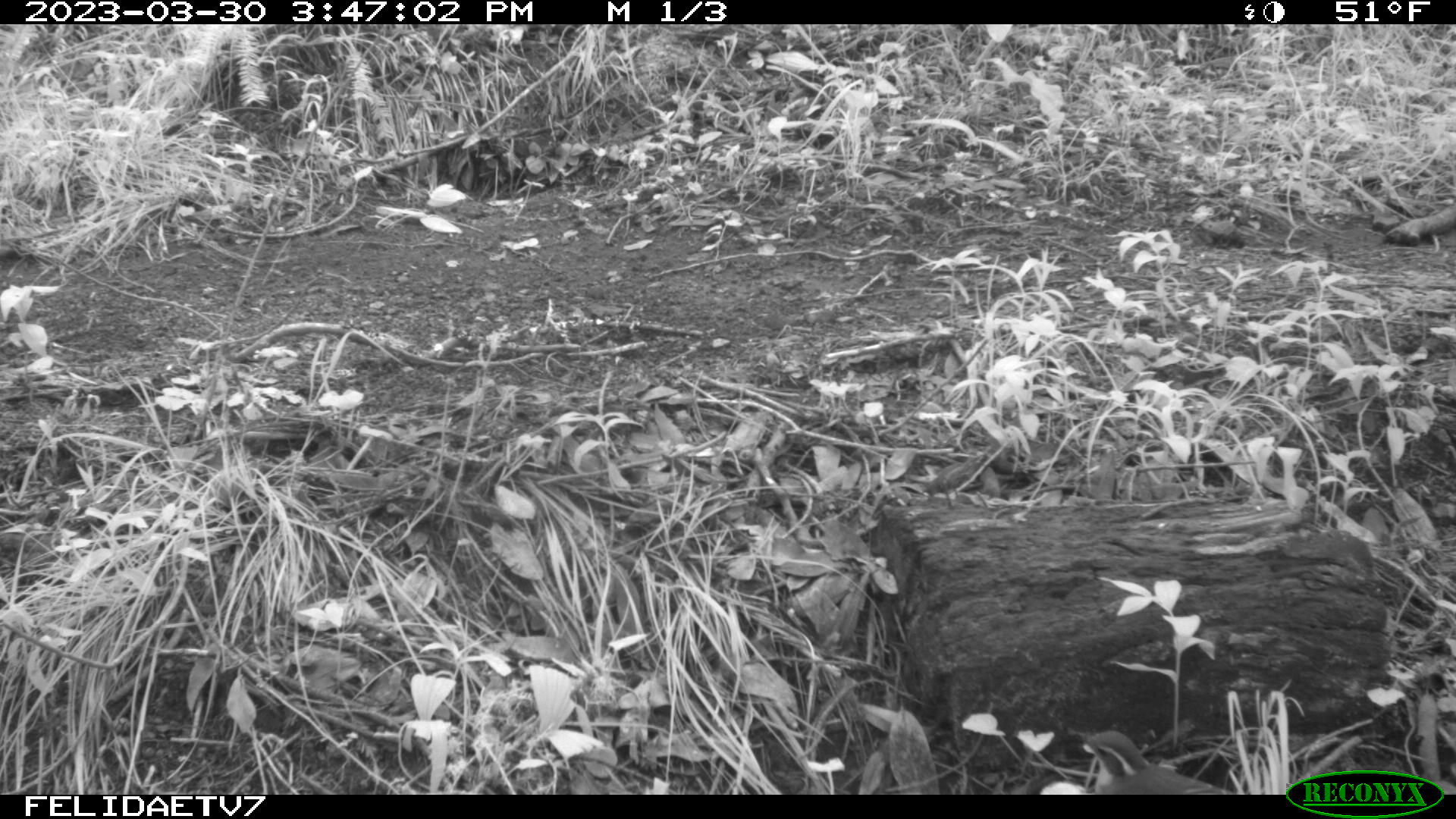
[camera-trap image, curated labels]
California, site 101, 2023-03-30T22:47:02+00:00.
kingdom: Animalia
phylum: Chordata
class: Aves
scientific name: Aves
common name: bird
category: unknown bird